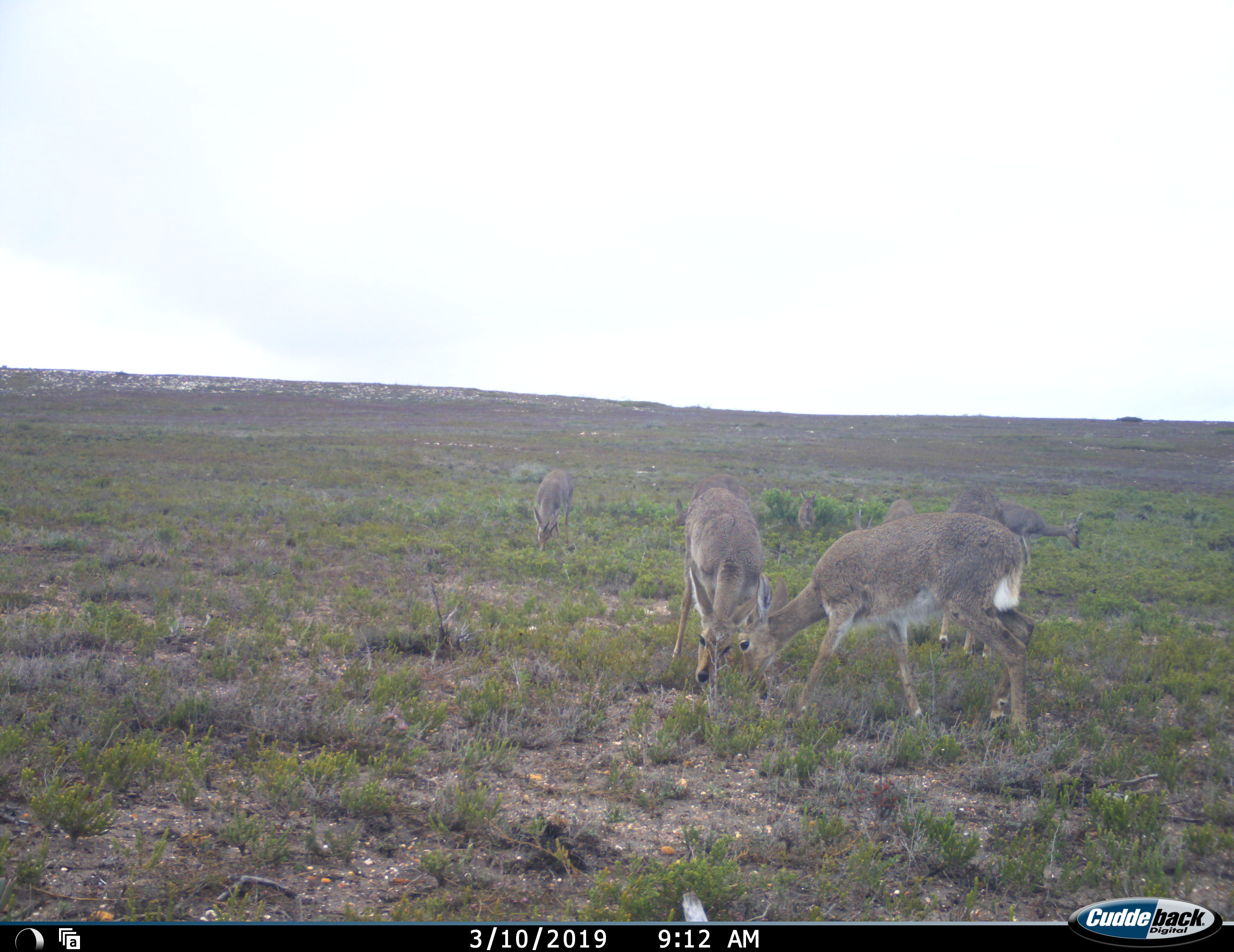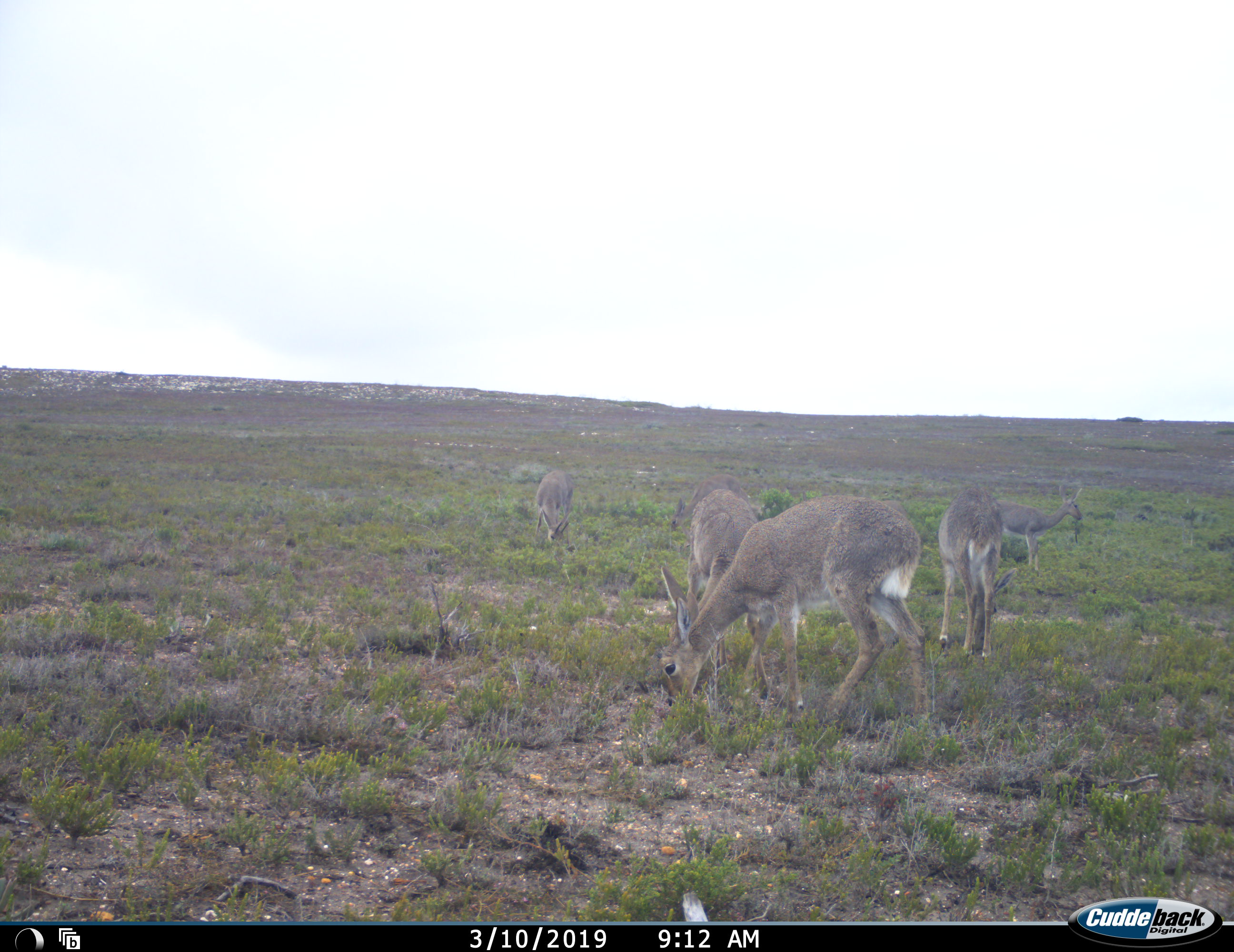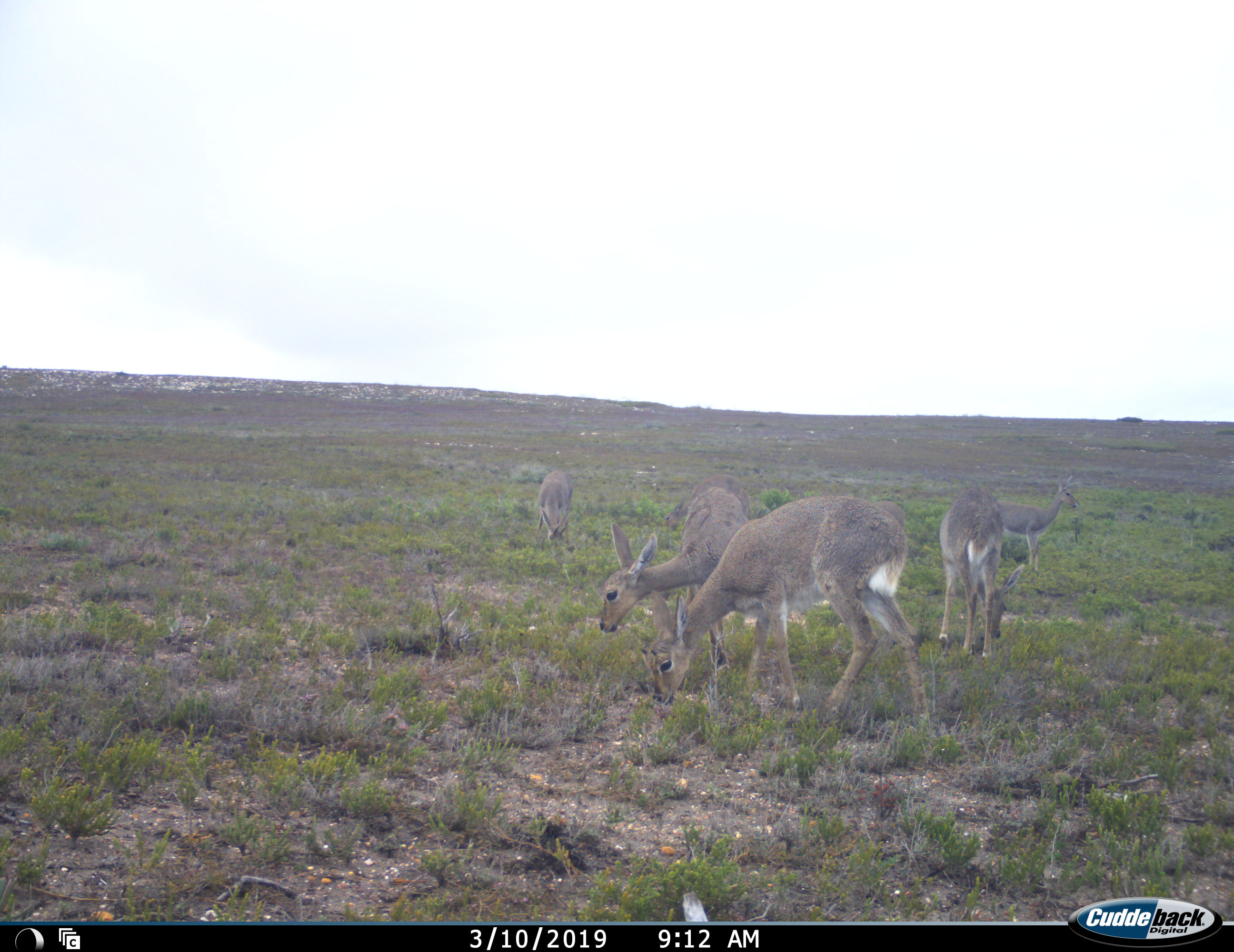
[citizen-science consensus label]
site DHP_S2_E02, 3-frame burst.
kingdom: Animalia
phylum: Chordata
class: Mammalia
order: Artiodactyla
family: Bovidae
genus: Pelea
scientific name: Pelea capreolus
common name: grey rhebok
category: rhebokgrey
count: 7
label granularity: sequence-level